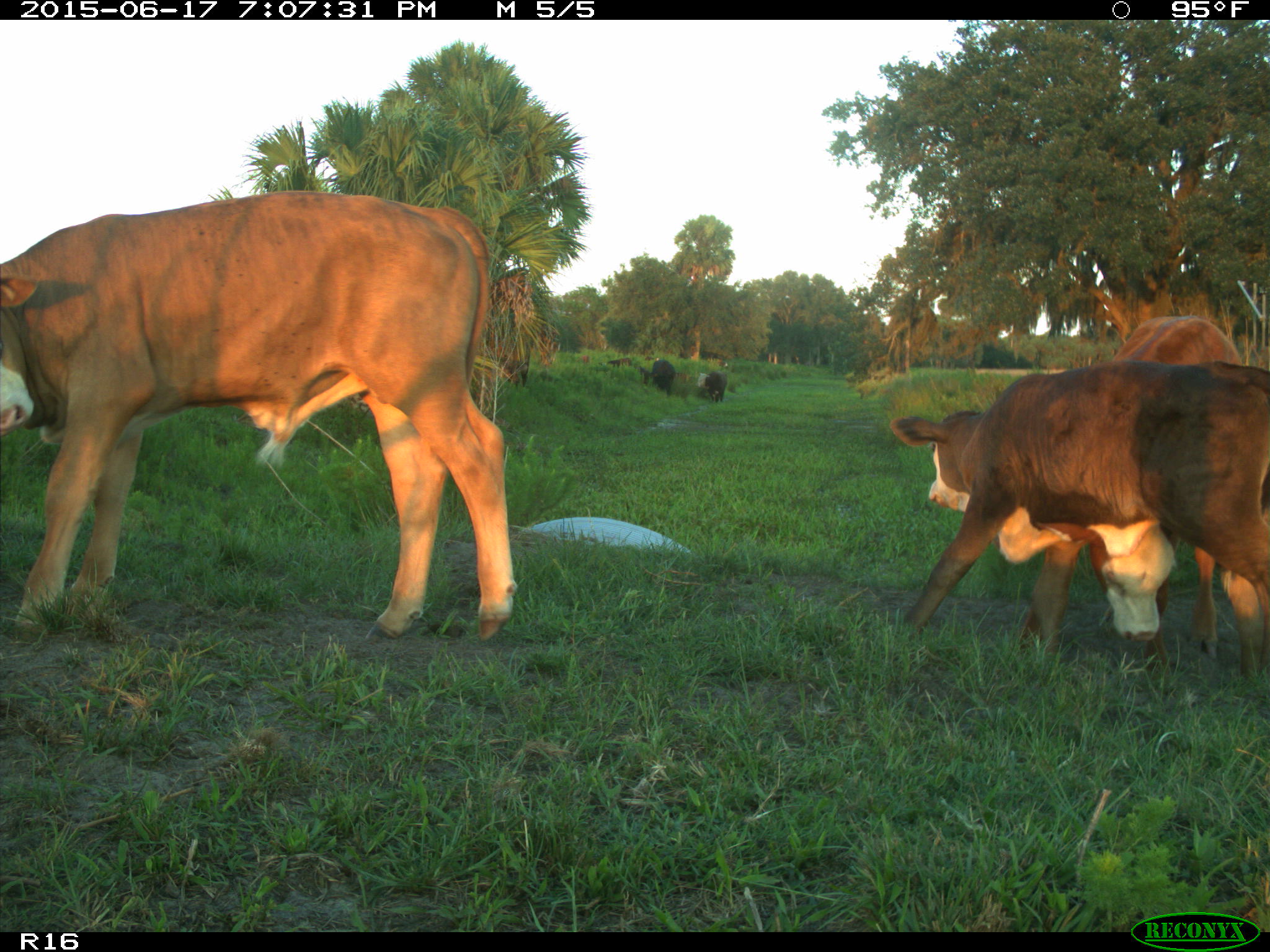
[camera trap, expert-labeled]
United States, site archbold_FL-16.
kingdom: Animalia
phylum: Chordata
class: Mammalia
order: Artiodactyla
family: Bovidae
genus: Bos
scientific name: Bos taurus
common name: domestic cow